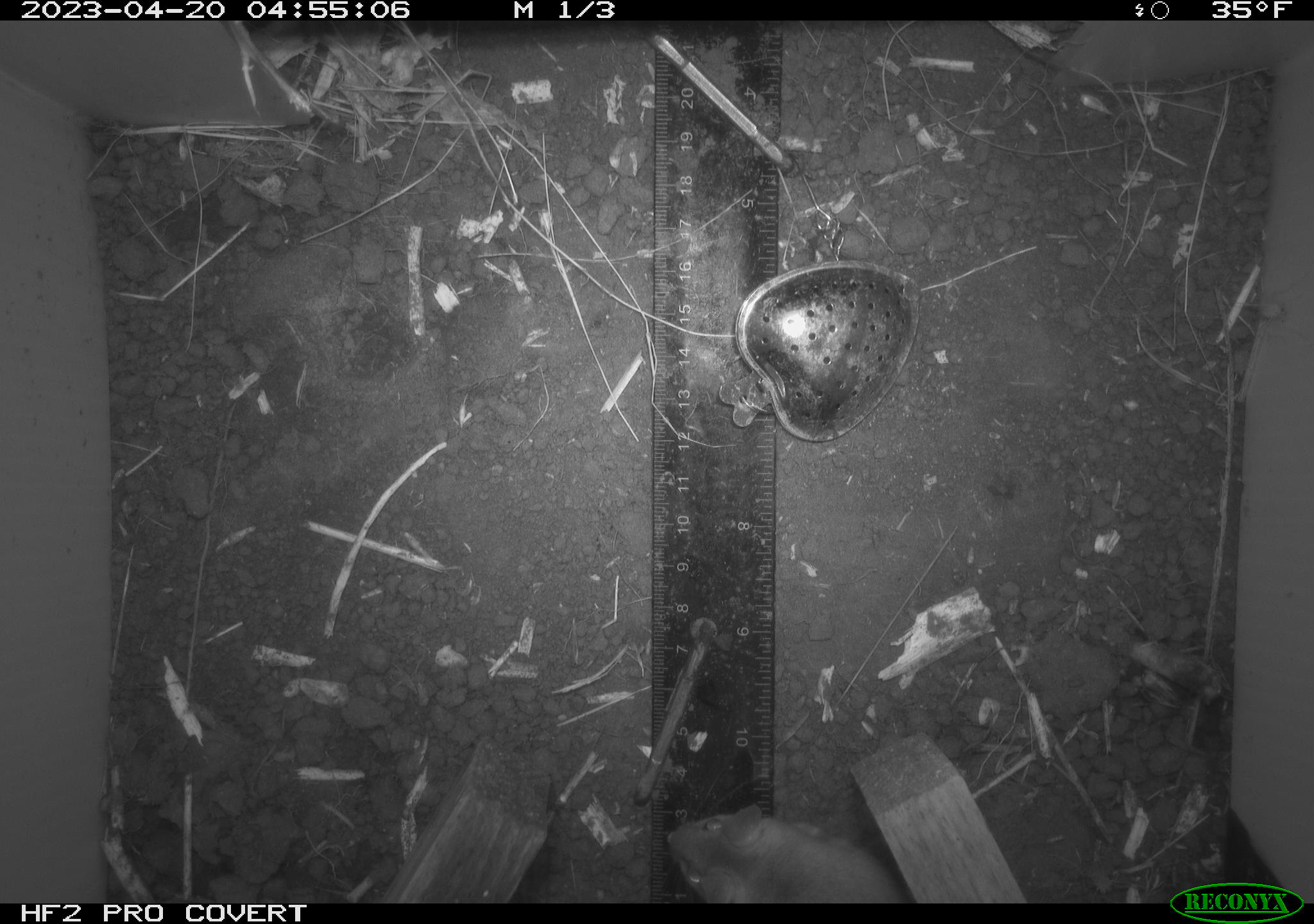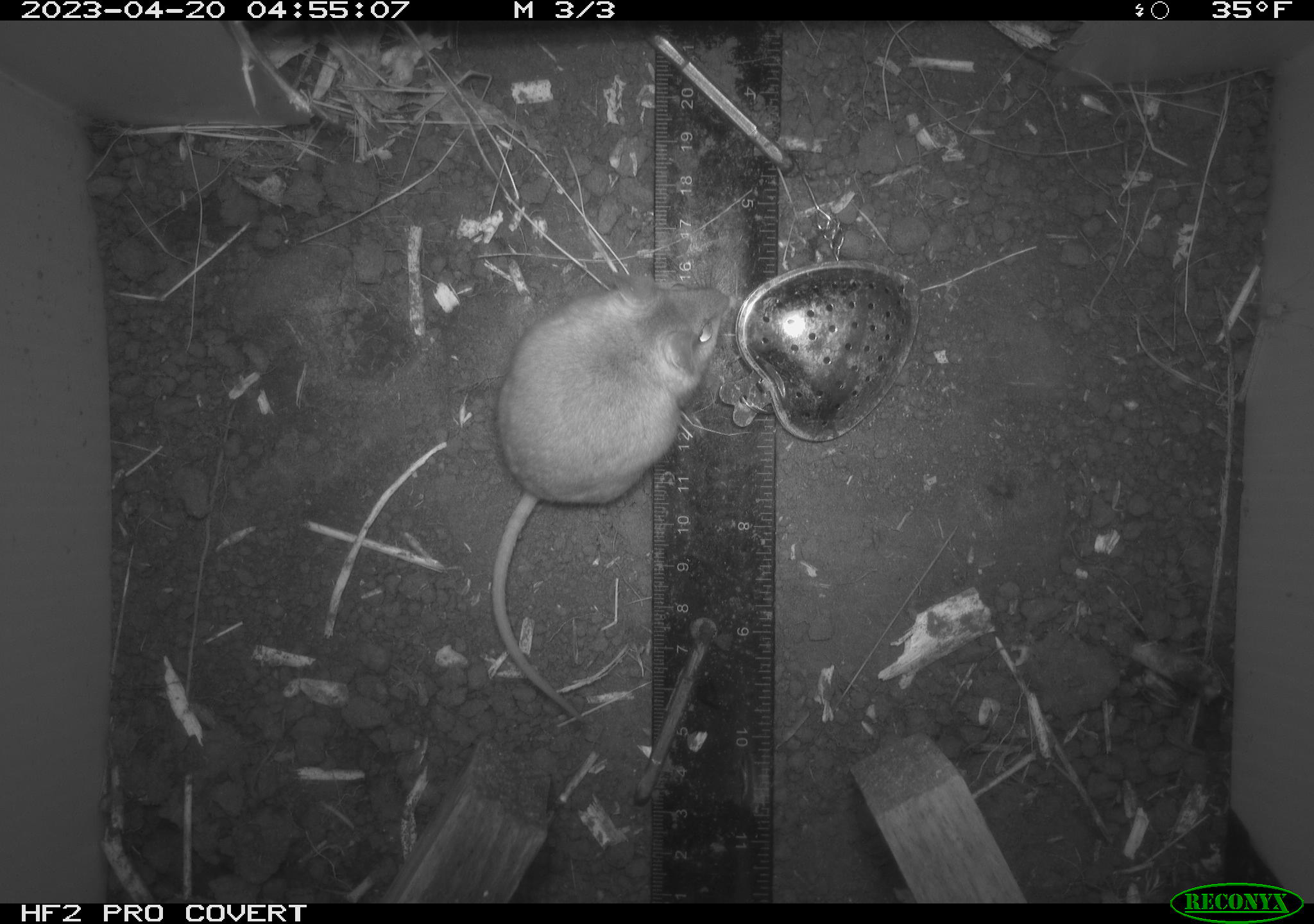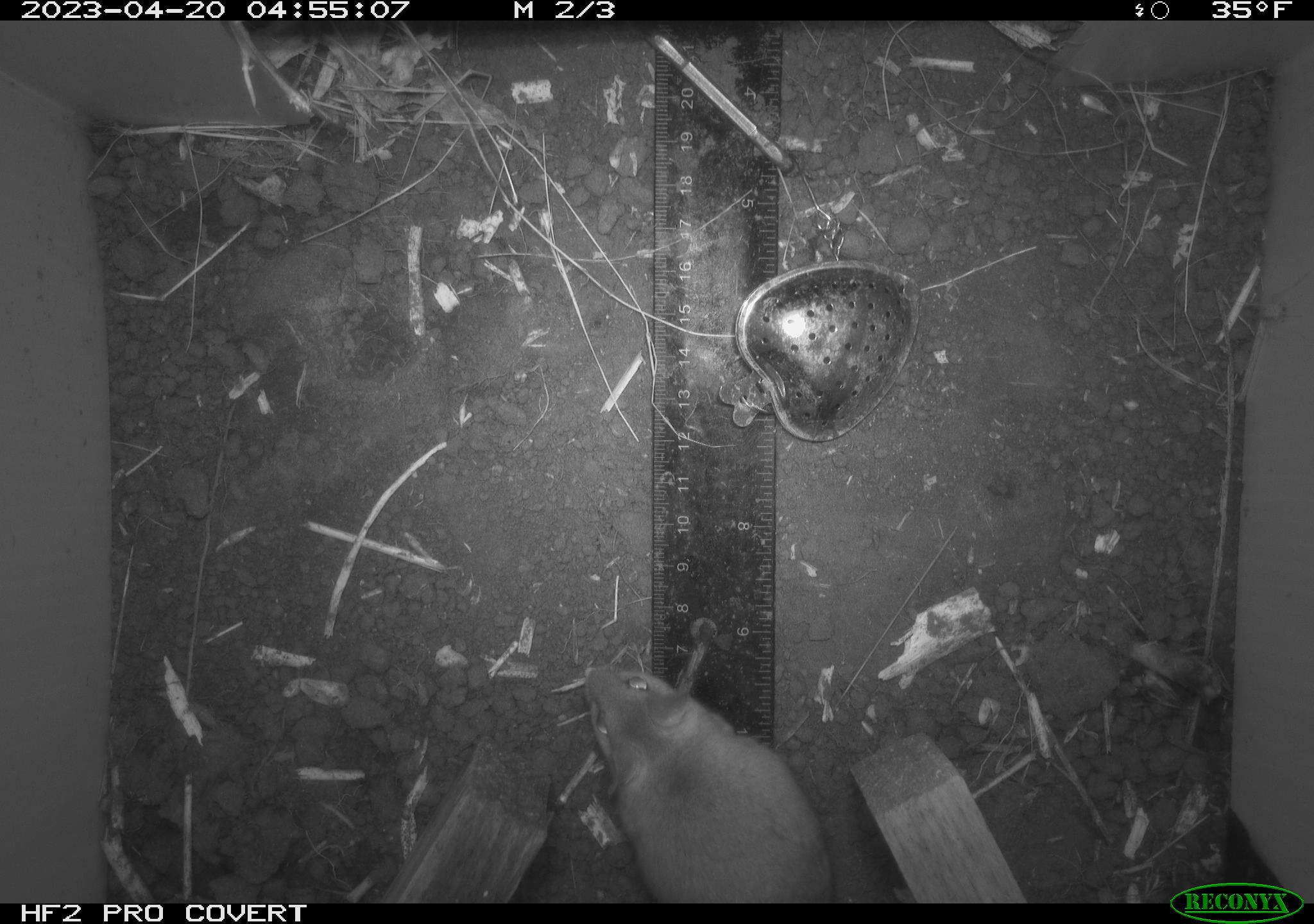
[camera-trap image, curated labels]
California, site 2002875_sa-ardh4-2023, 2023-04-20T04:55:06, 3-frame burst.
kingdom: Animalia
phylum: Chordata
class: Mammalia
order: Rodentia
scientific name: Rodentia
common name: mouse species